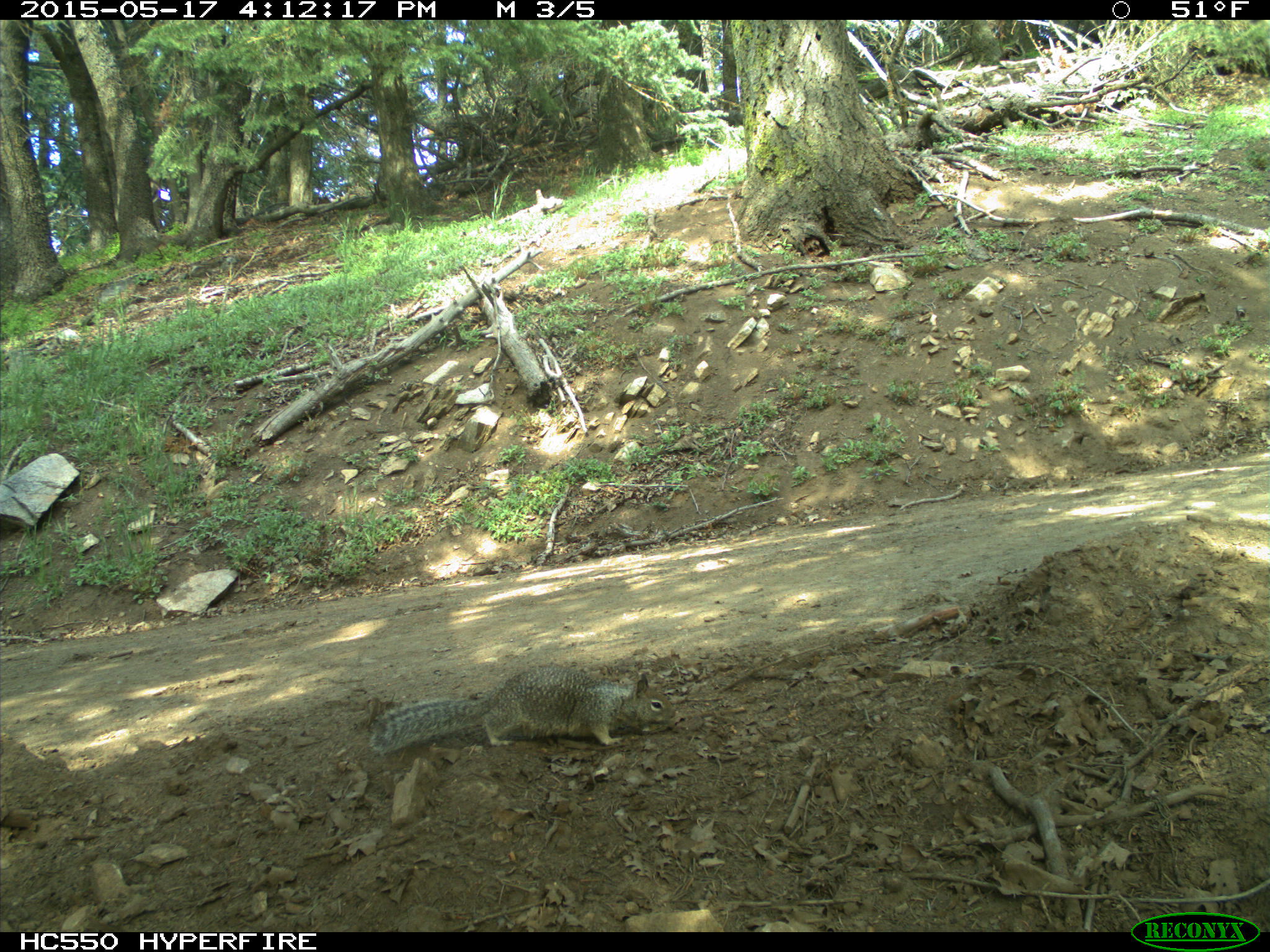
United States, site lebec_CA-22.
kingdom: Animalia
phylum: Chordata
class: Mammalia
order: Rodentia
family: Sciuridae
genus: Otospermophilus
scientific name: Otospermophilus beecheyi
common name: california ground squirrel